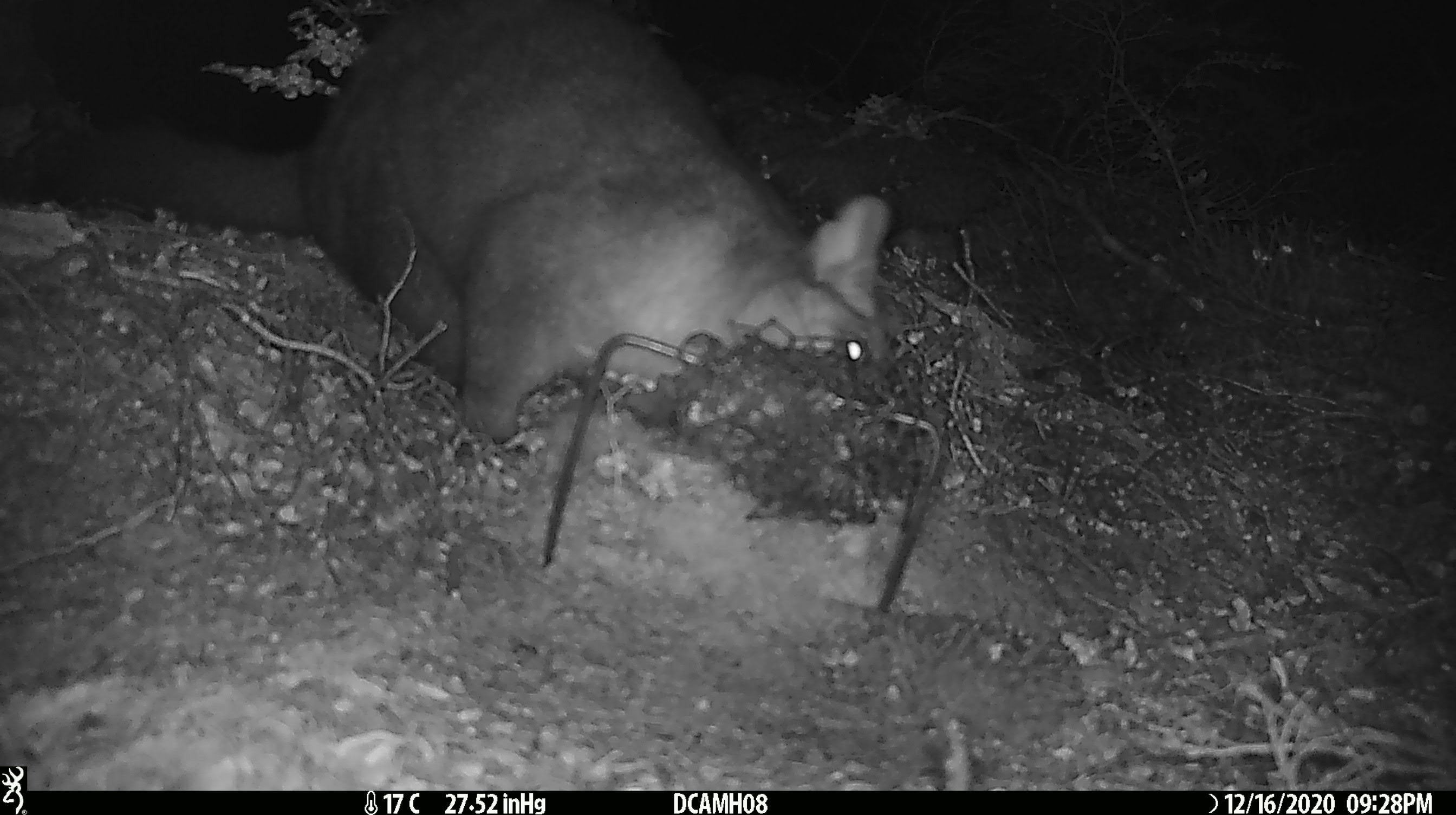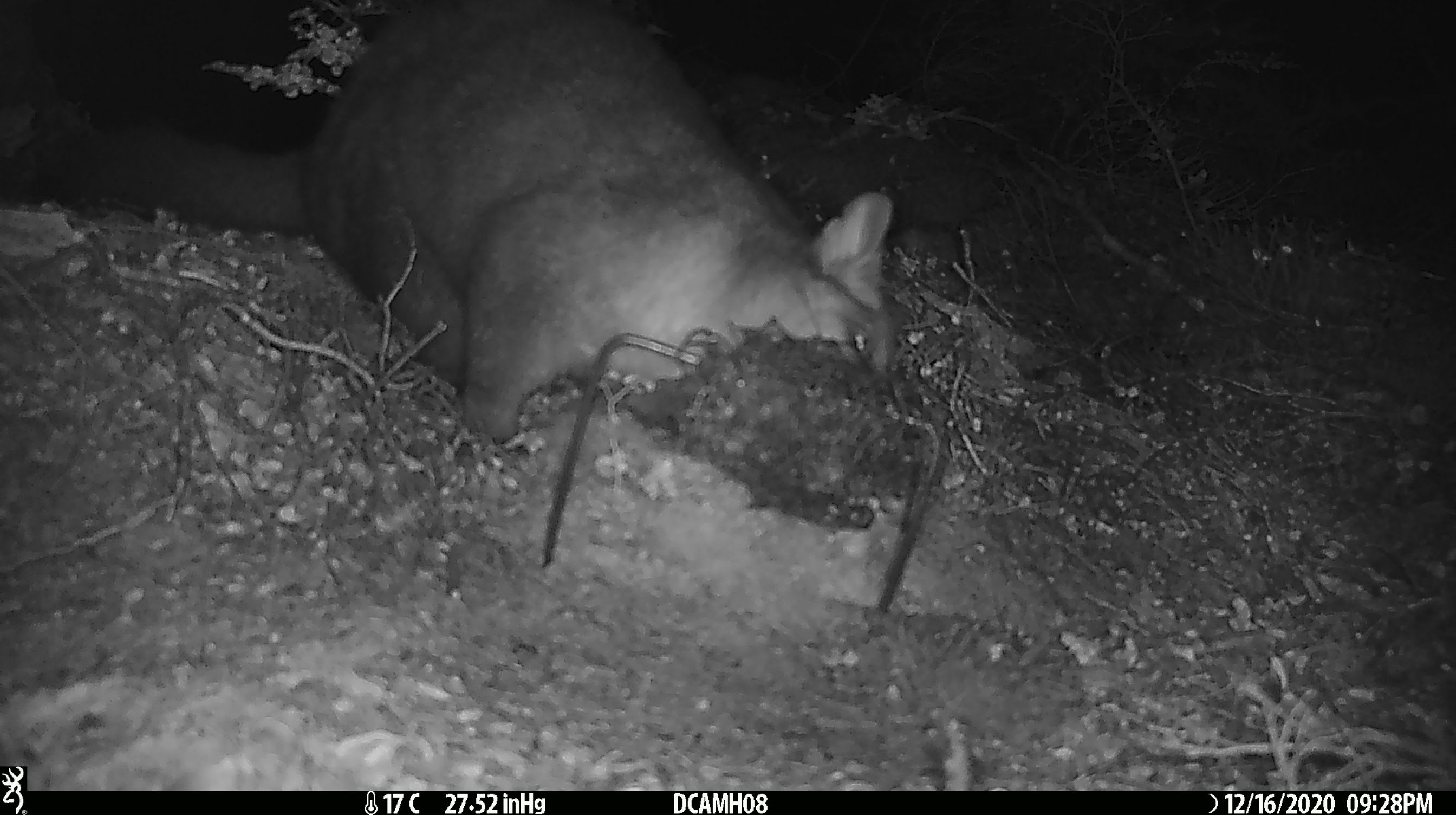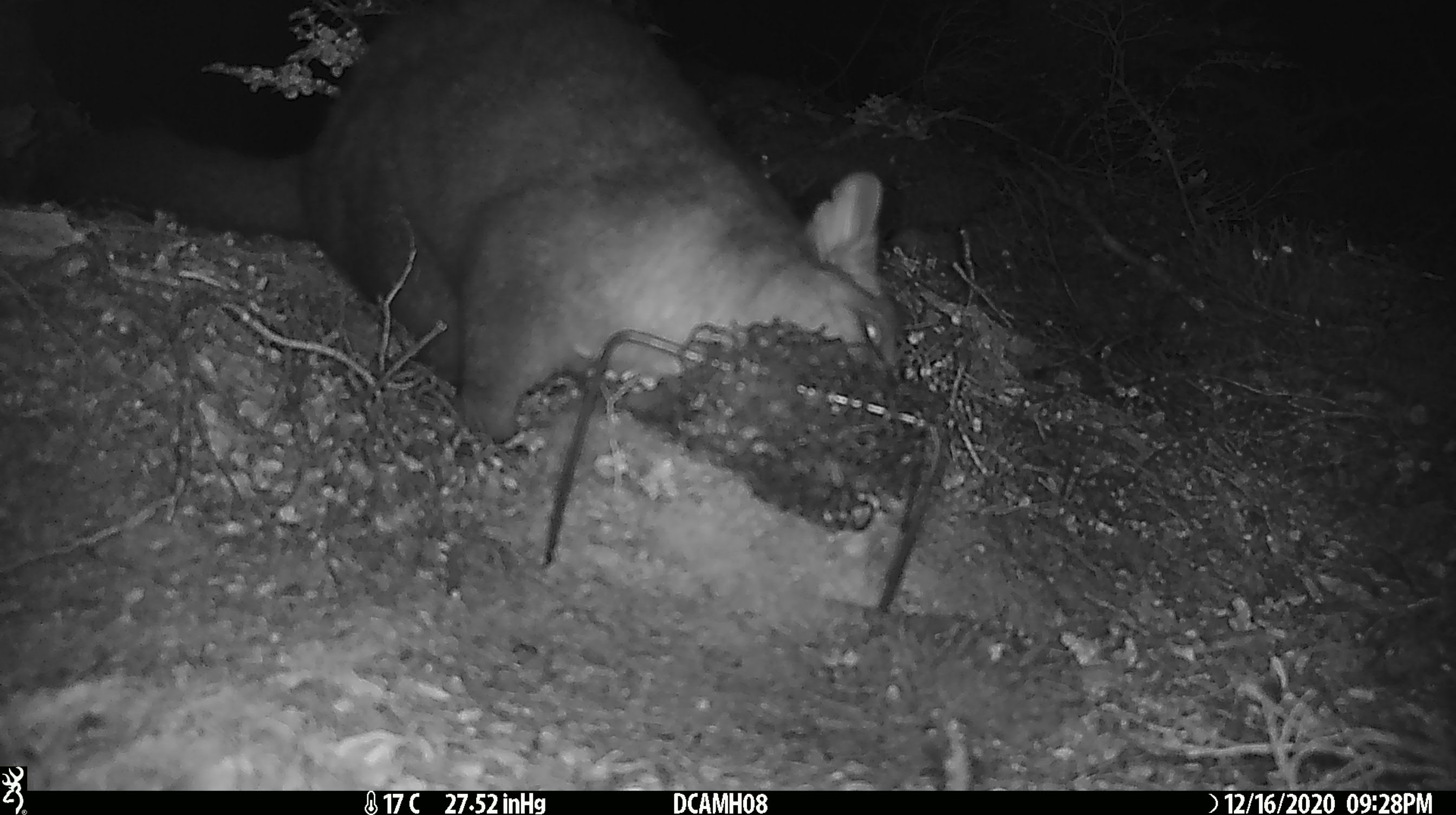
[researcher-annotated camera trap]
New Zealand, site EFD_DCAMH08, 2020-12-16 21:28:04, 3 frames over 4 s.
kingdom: Animalia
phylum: Chordata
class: Mammalia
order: Diprotodontia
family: Phalangeridae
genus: Trichosurus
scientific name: Trichosurus vulpecula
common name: common brushtail possum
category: possum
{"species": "possum (common brushtail possum) (Trichosurus vulpecula)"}